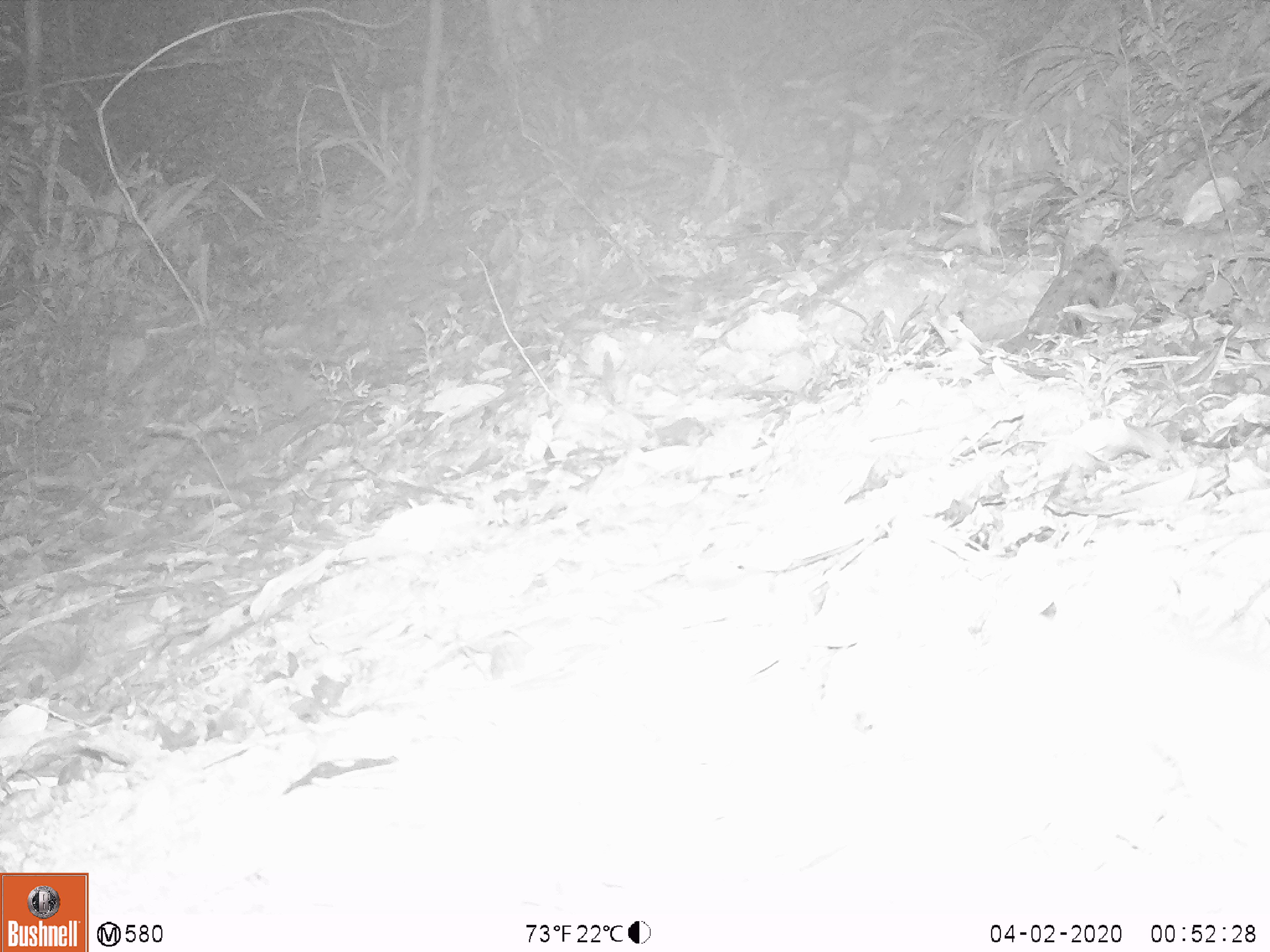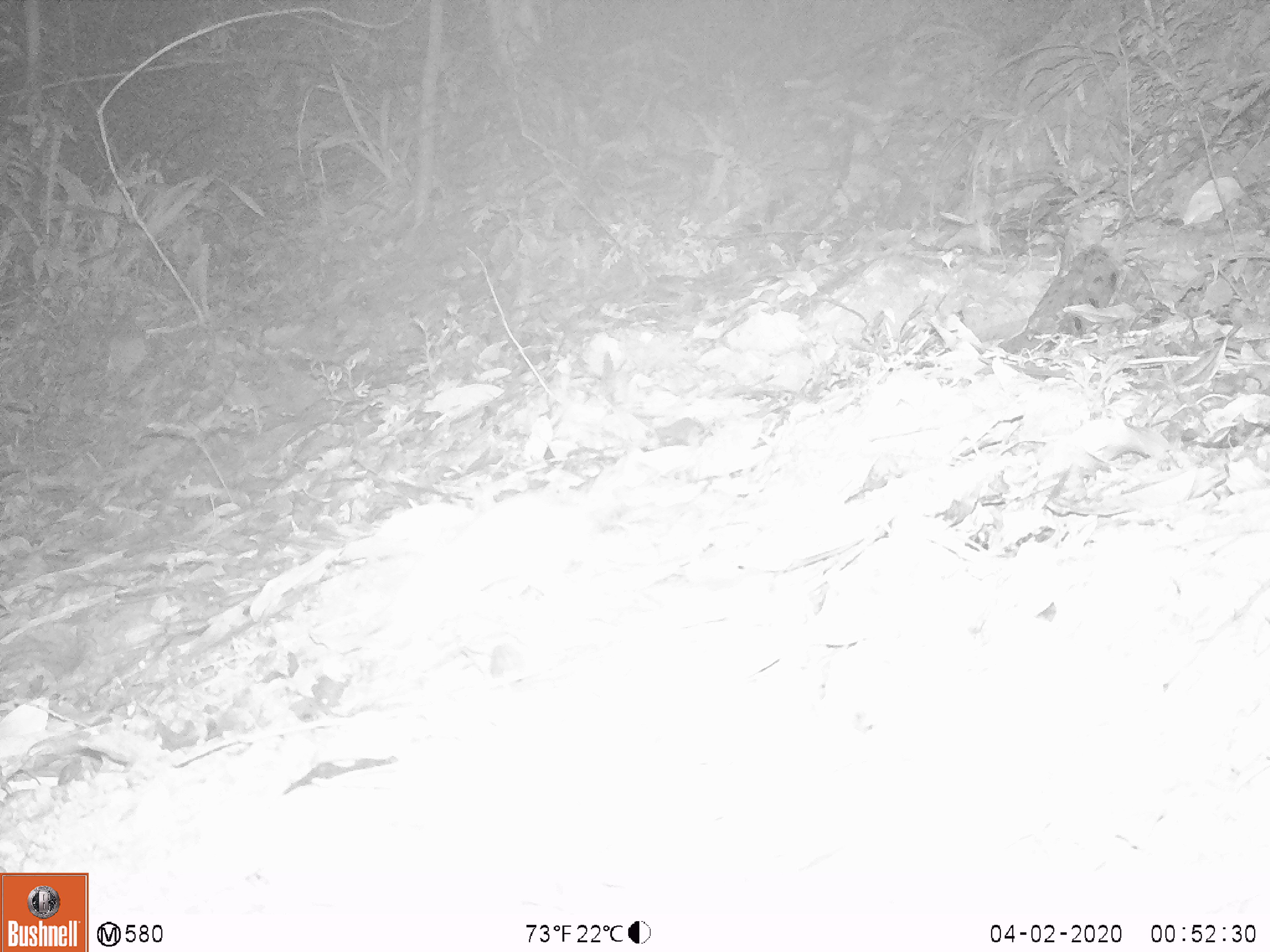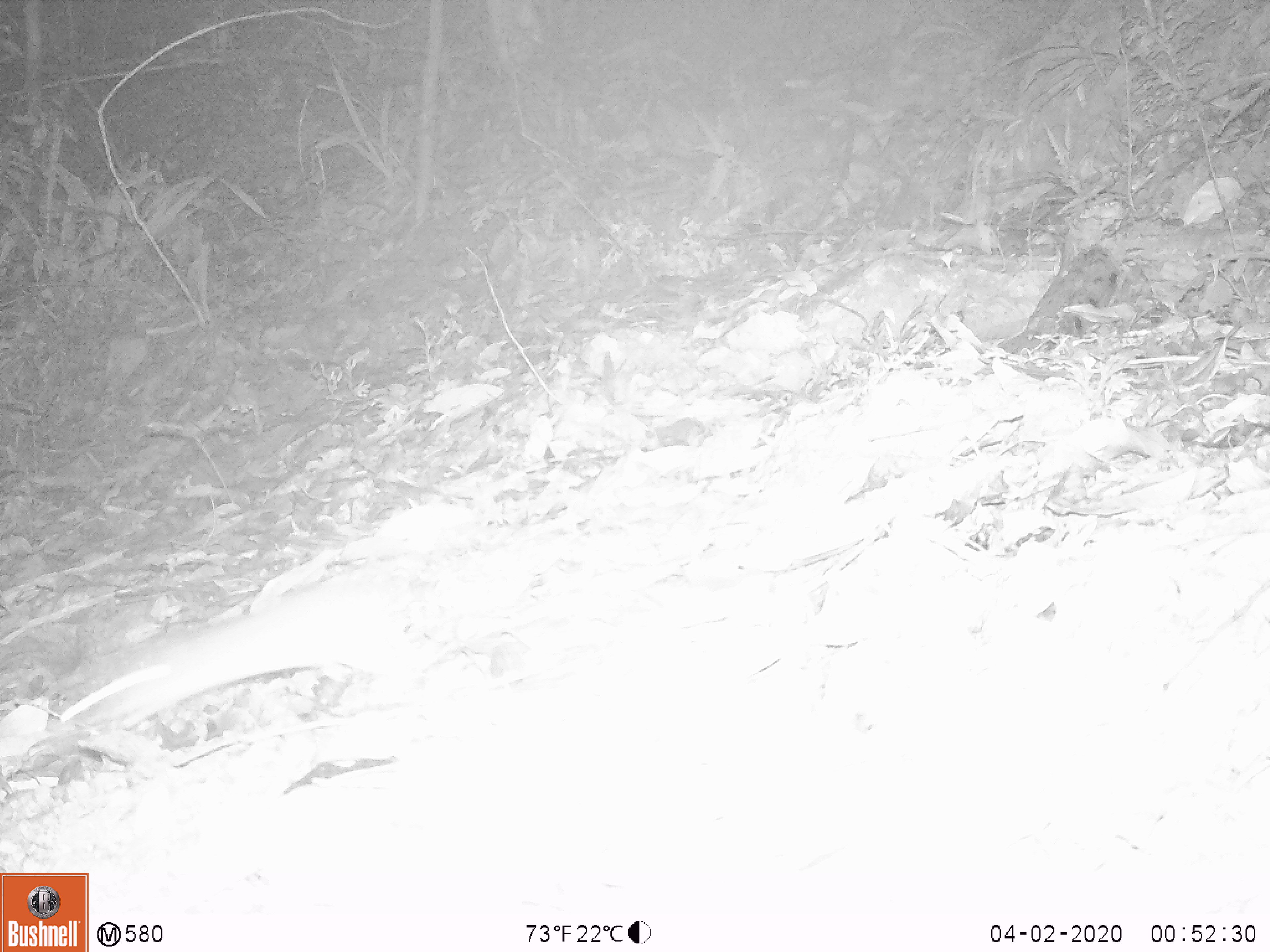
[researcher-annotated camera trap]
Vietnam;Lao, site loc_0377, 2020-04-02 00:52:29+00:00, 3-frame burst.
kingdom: Animalia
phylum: Chordata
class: Mammalia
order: Rodentia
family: Muridae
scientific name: Muridae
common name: old-world mice and rats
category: unidentified murid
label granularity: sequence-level